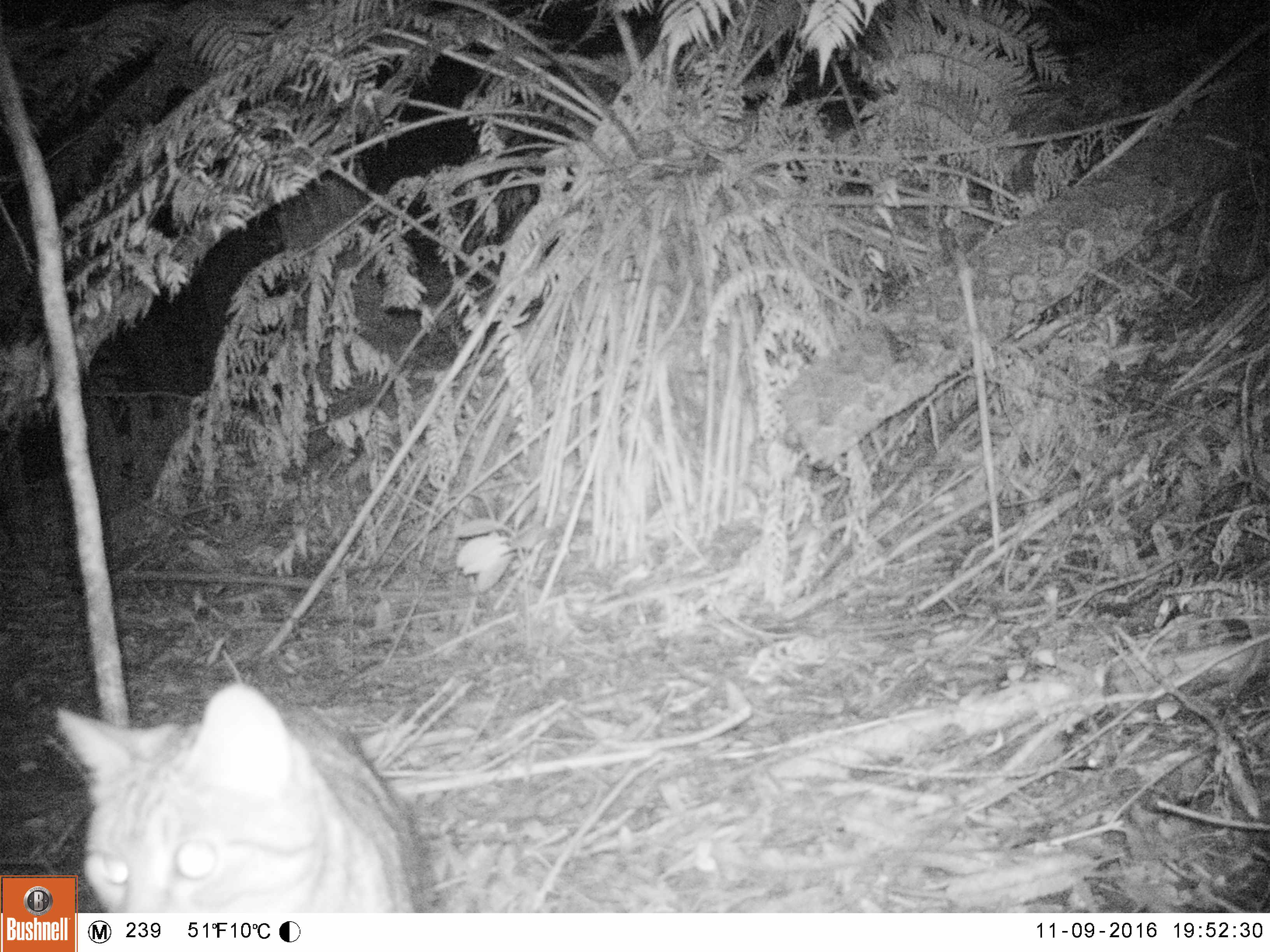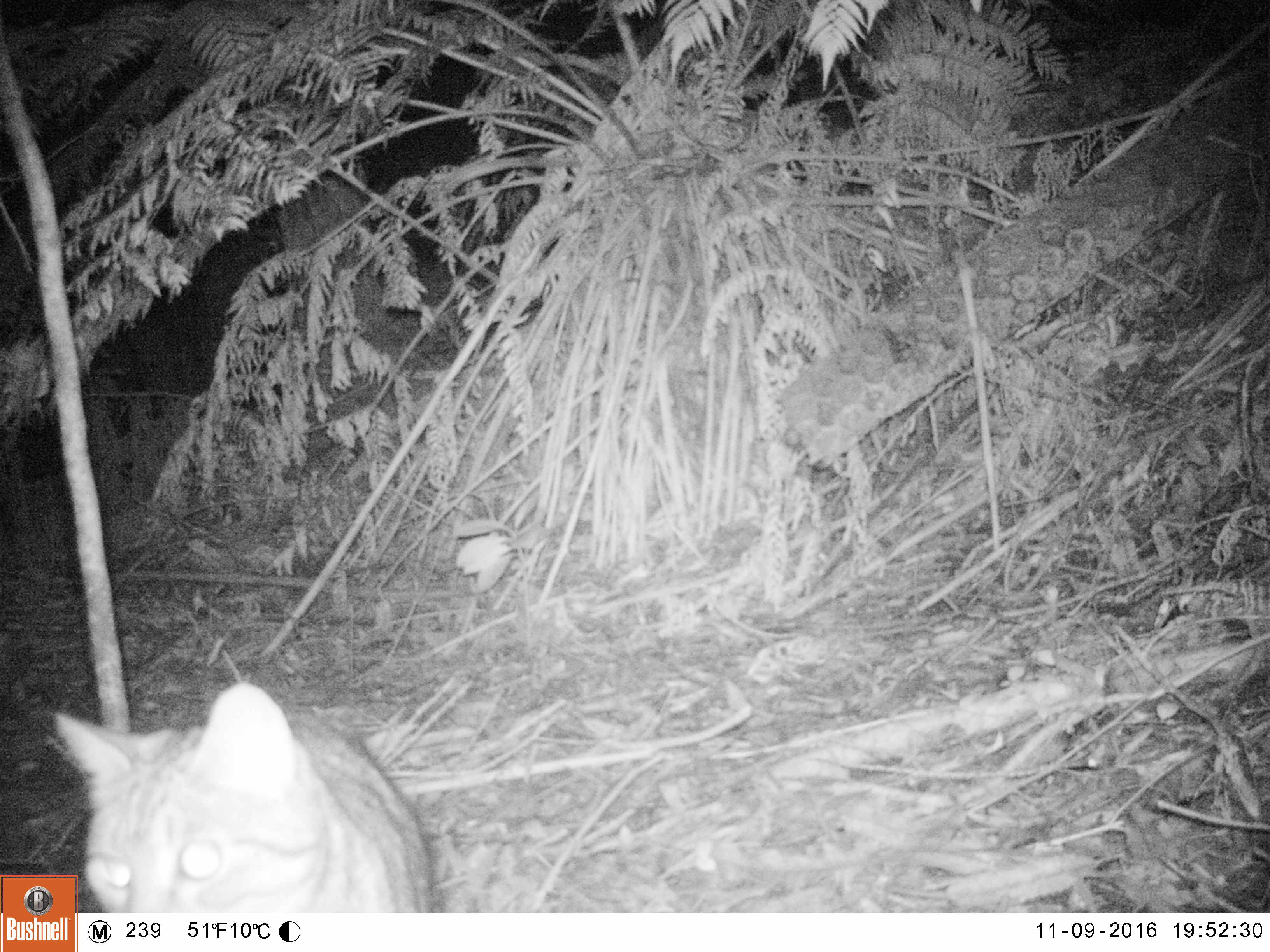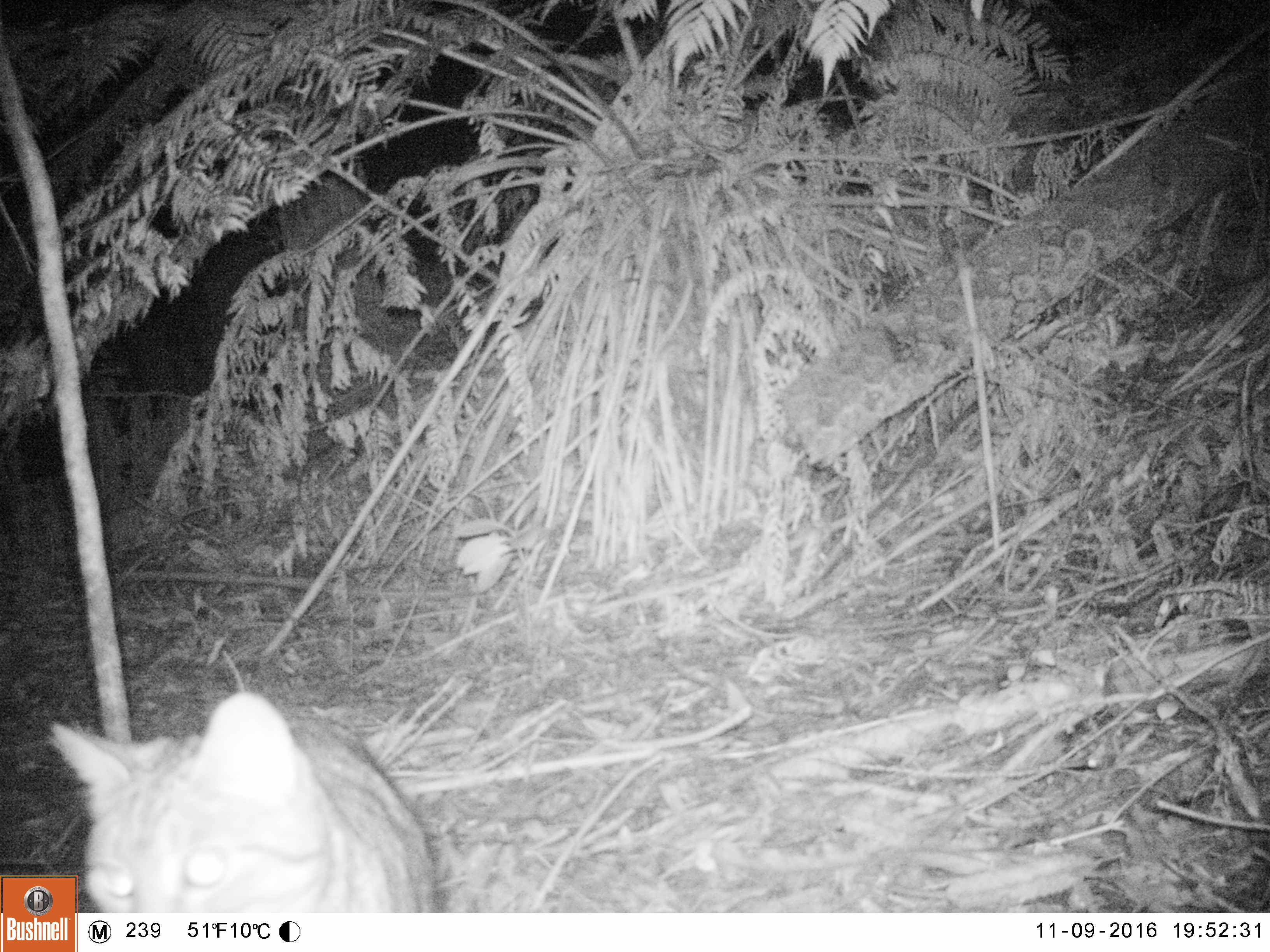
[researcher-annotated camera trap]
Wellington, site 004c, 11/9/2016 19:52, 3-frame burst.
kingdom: Animalia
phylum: Chordata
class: Mammalia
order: Carnivora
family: Felidae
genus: Felis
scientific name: Felis catus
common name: cat